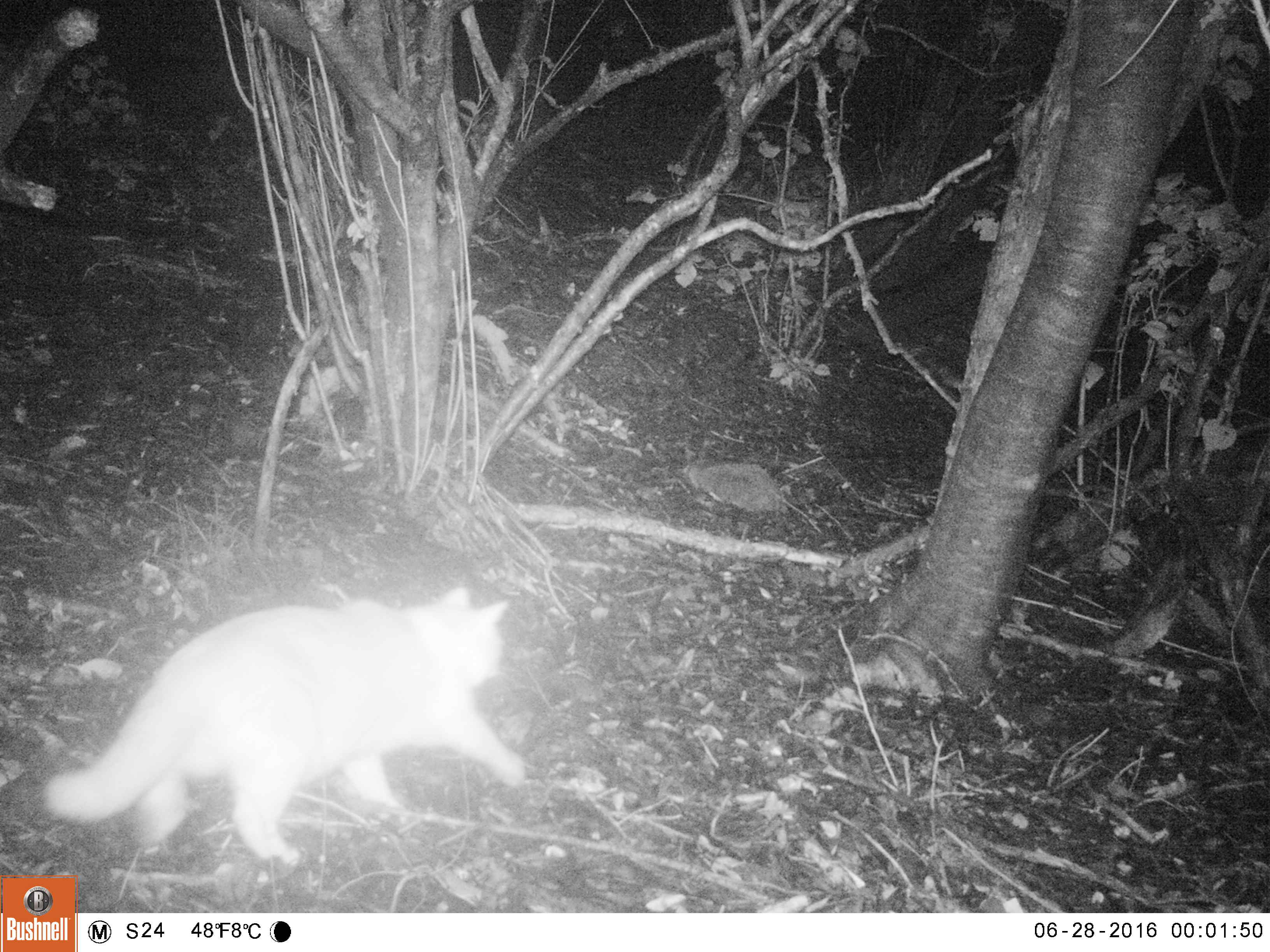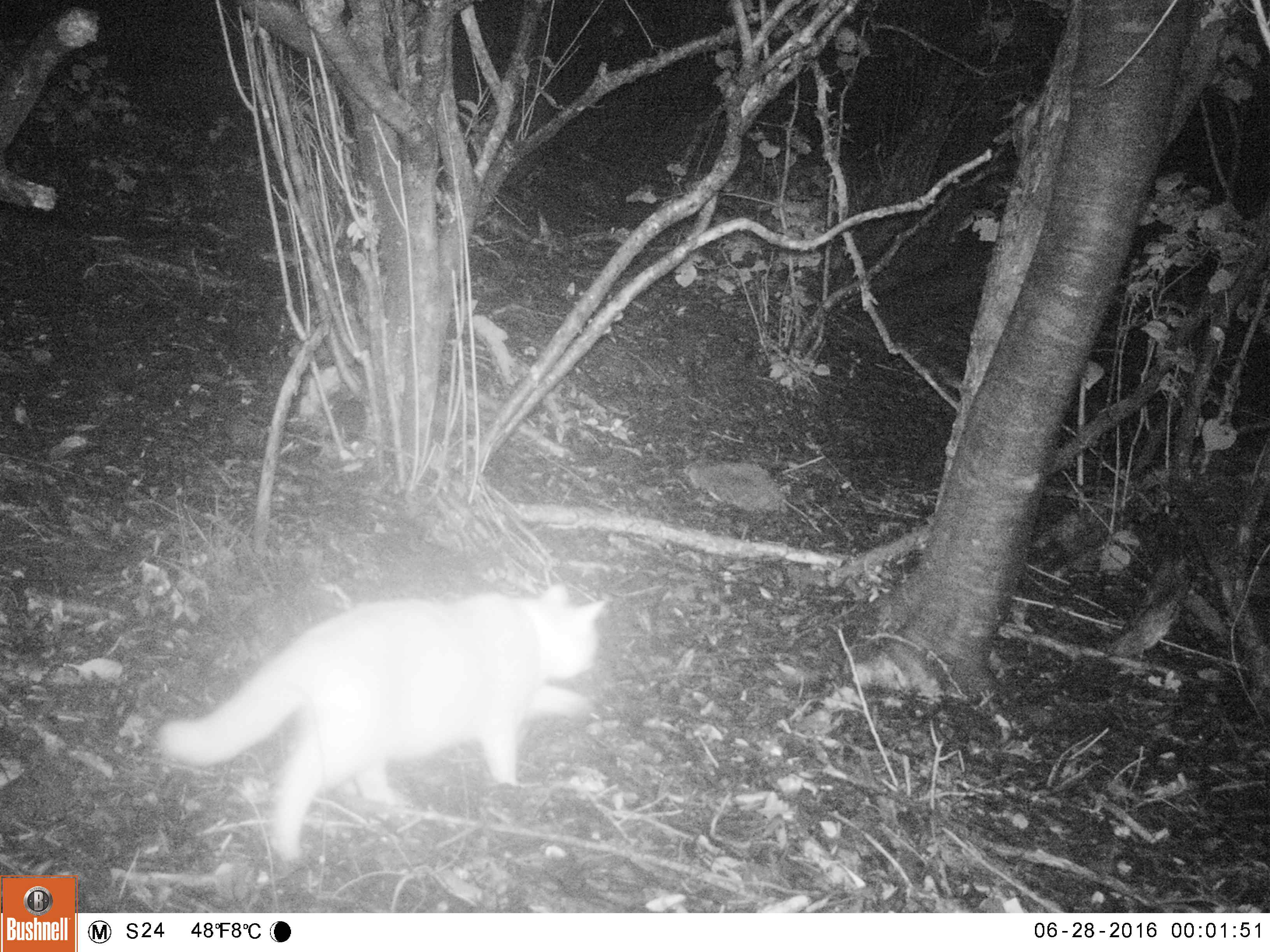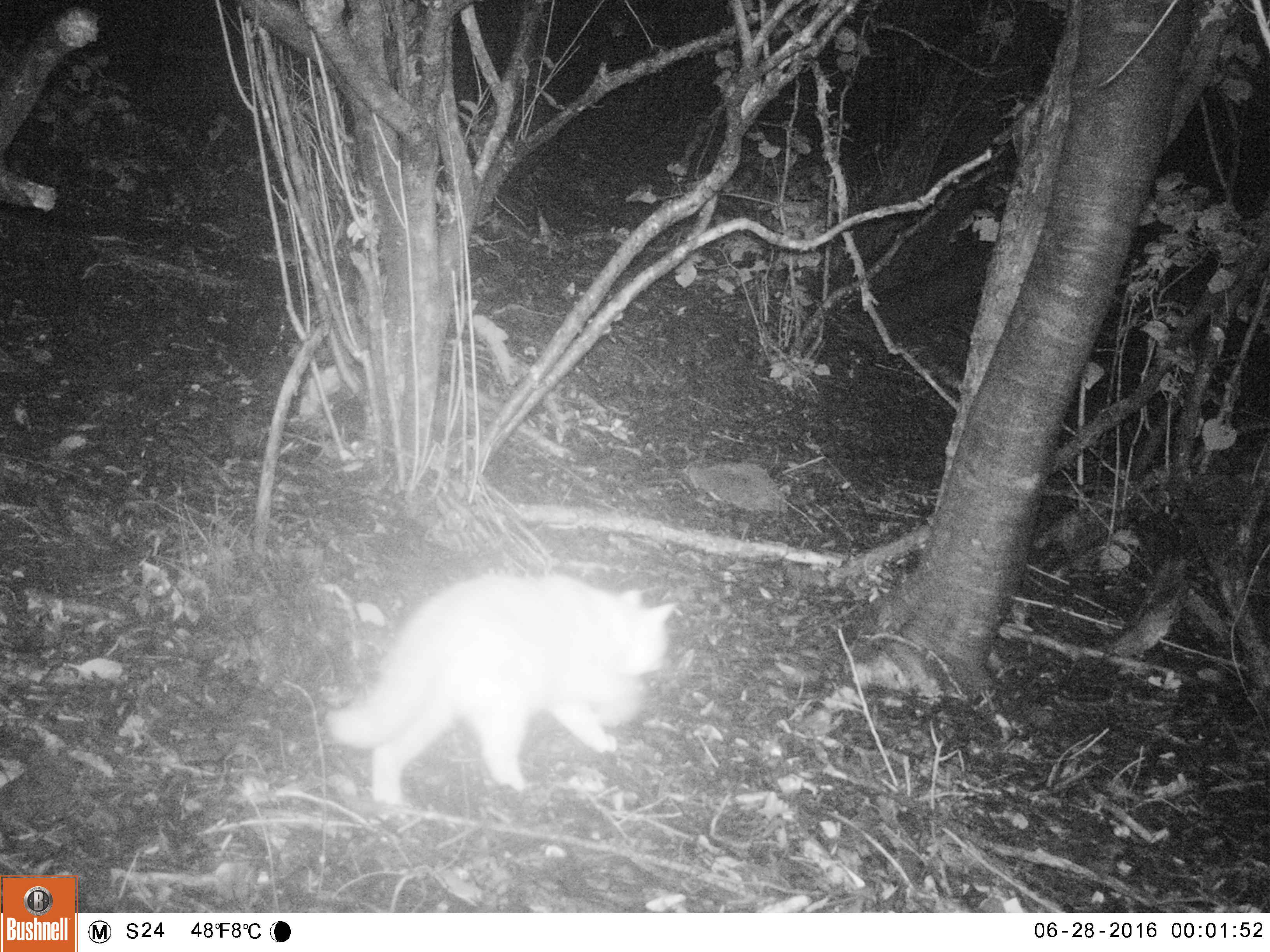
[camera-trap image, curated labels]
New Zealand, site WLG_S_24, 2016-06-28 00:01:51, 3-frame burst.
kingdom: Animalia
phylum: Chordata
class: Mammalia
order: Carnivora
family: Felidae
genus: Felis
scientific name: Felis catus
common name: domestic cat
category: cat